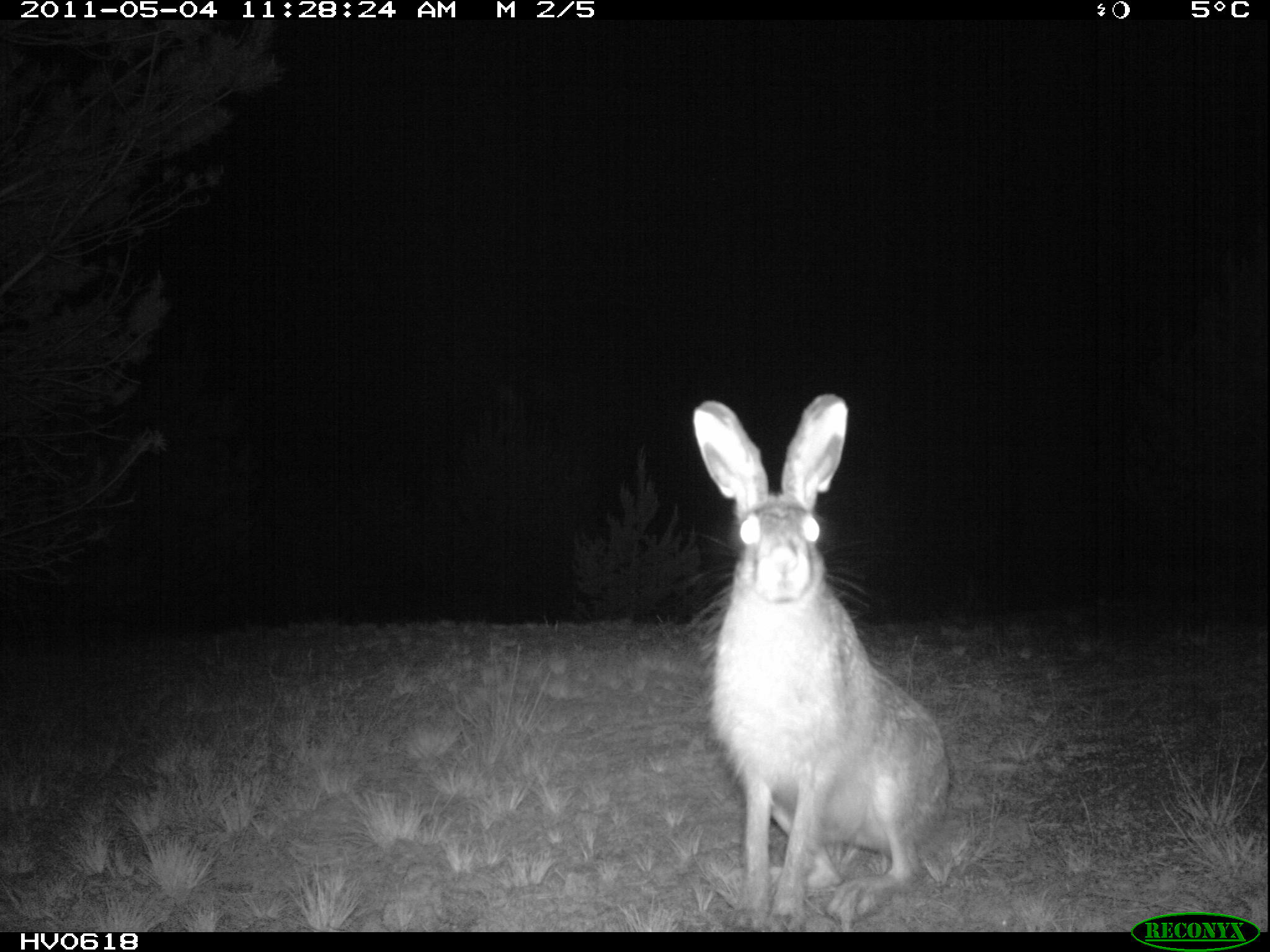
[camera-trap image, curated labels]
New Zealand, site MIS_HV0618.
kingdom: Animalia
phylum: Chordata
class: Mammalia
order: Lagomorpha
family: Leporidae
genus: Lepus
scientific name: Lepus europaeus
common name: brown hare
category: hare